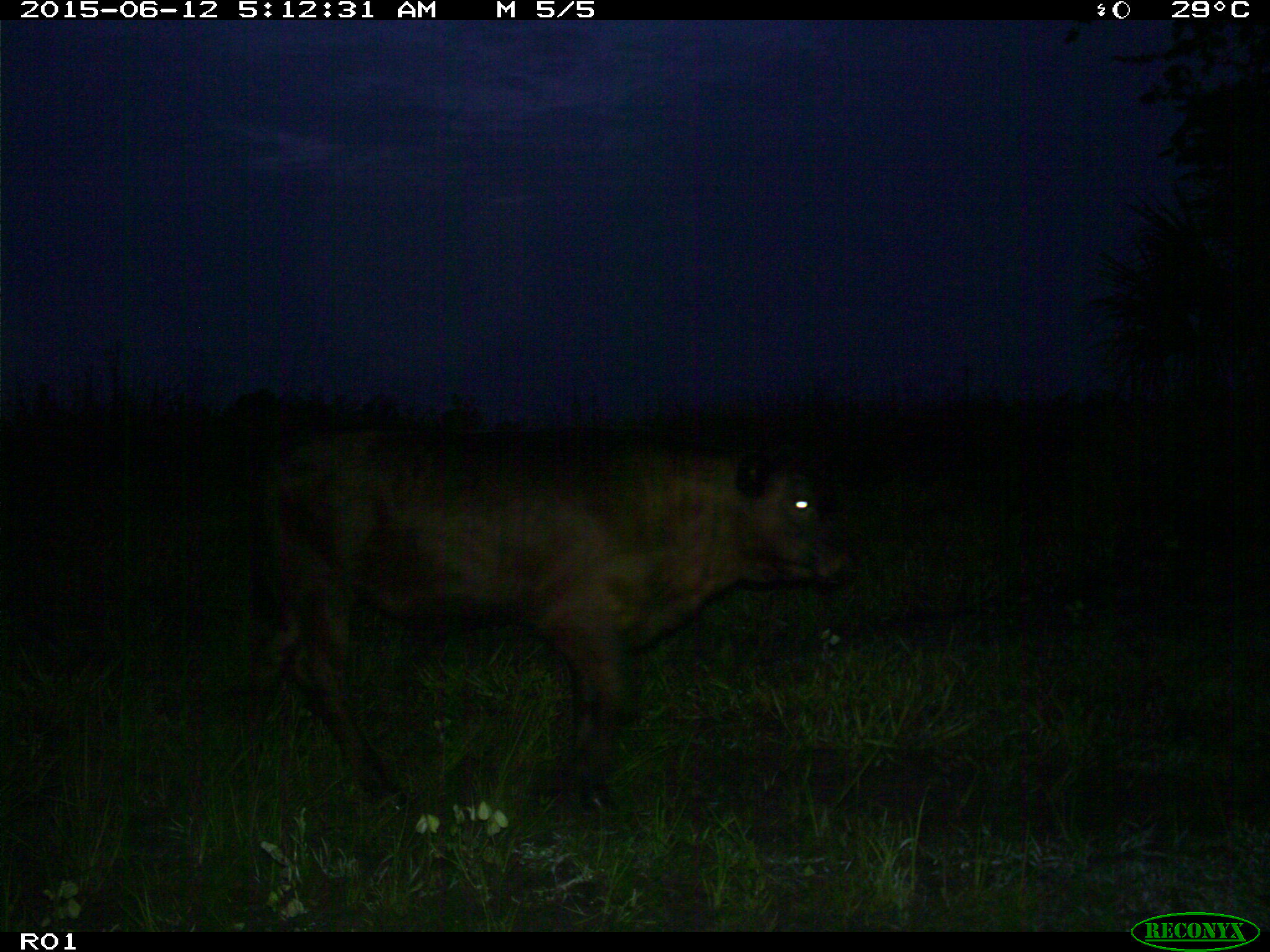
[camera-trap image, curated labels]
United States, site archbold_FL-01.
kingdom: Animalia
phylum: Chordata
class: Mammalia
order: Artiodactyla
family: Bovidae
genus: Bos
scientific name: Bos taurus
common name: domestic cow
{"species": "Bos taurus (domestic cow)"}